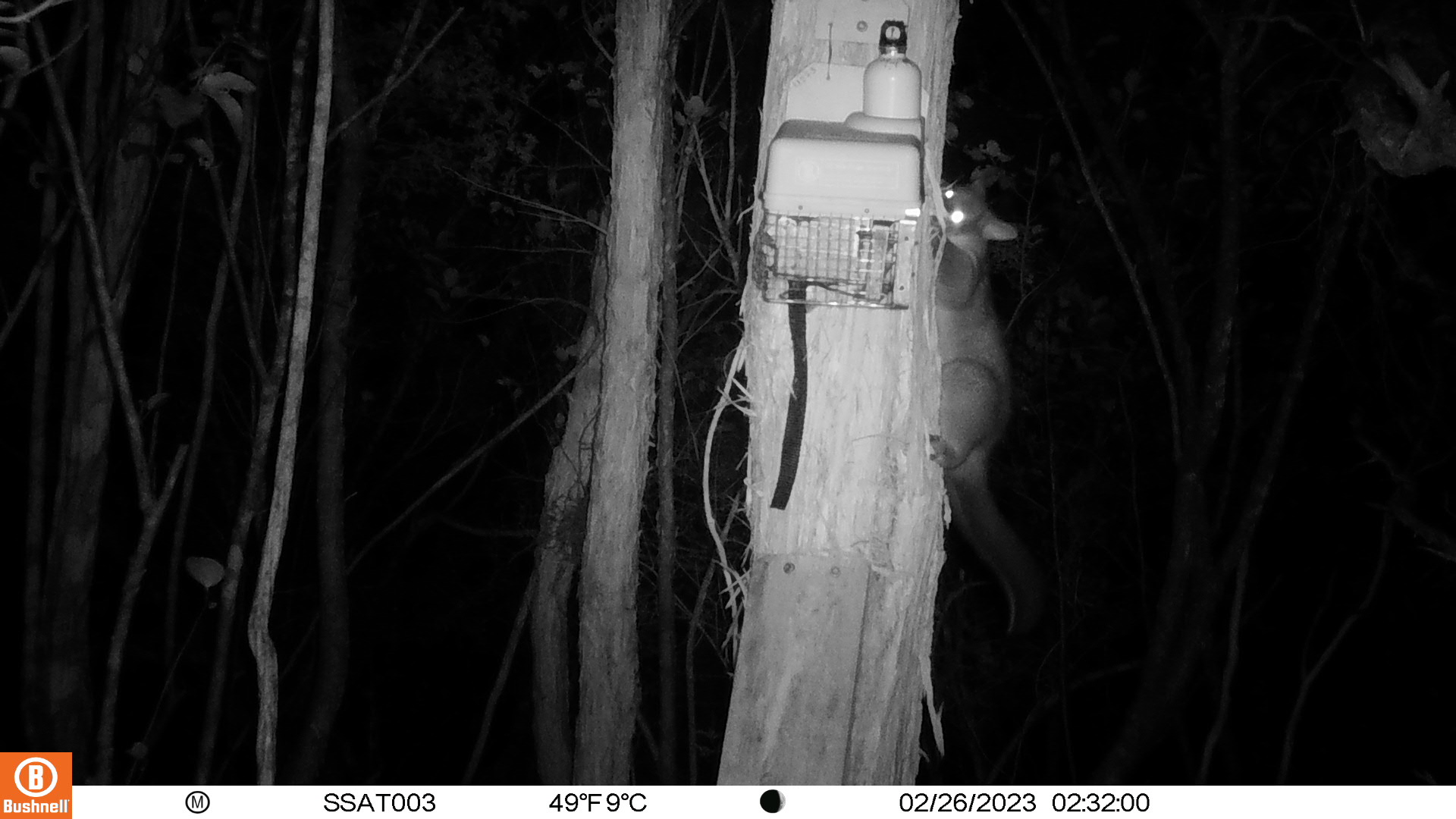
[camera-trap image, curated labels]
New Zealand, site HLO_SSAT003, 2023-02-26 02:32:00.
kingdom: Animalia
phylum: Chordata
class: Mammalia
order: Diprotodontia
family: Phalangeridae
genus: Trichosurus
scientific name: Trichosurus vulpecula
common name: common brushtail possum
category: possum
Possum (common brushtail possum) (Trichosurus vulpecula).